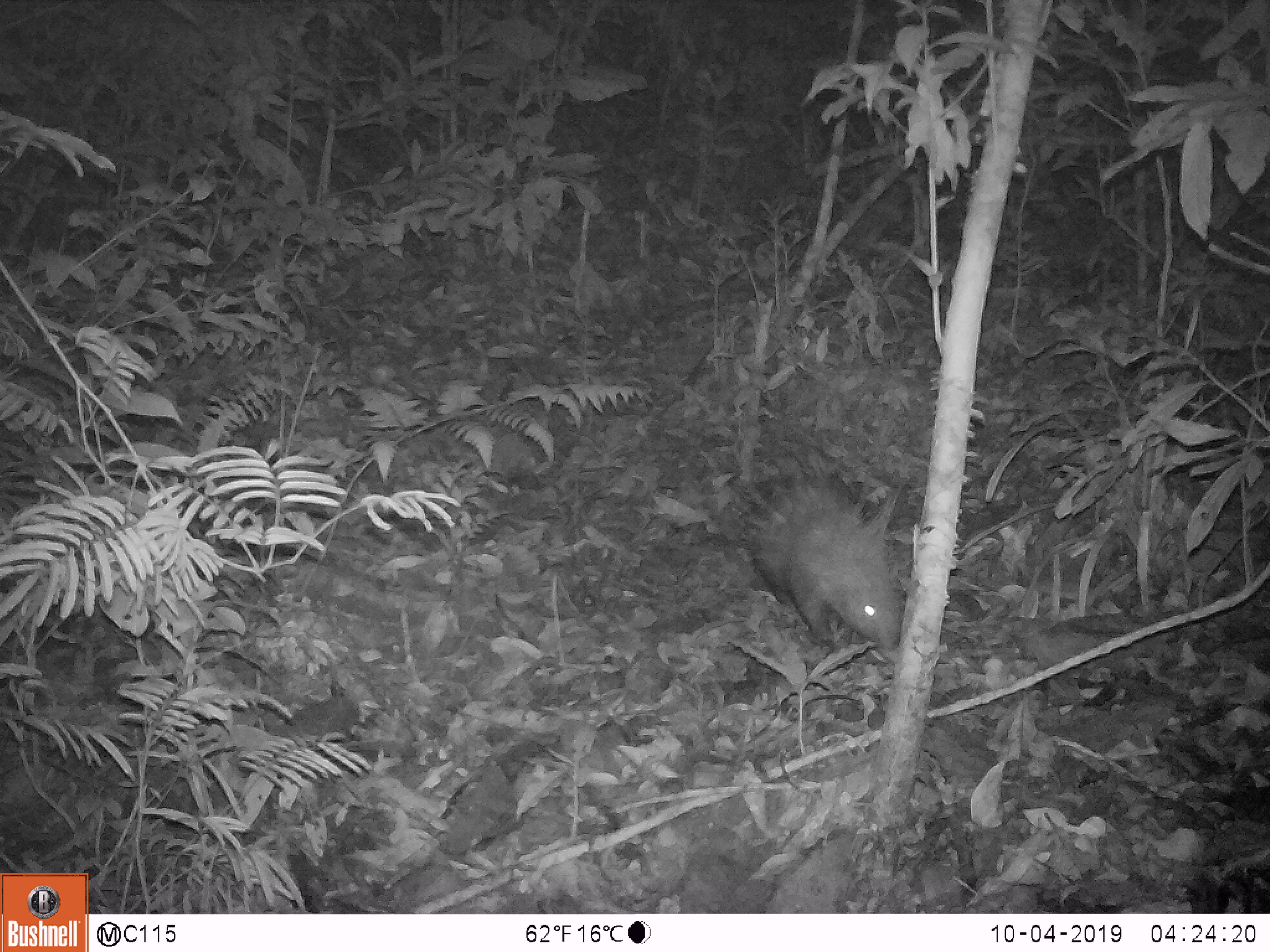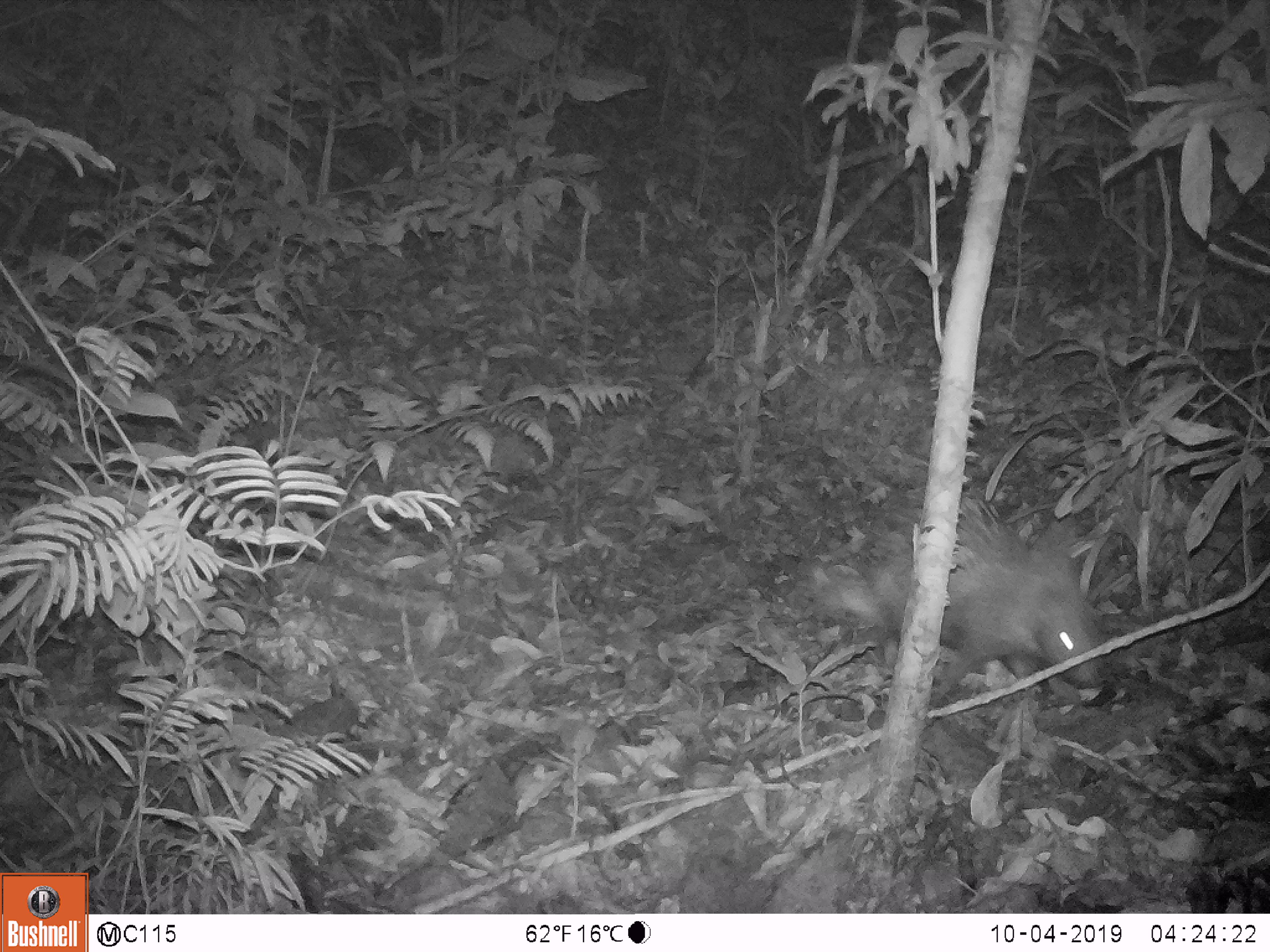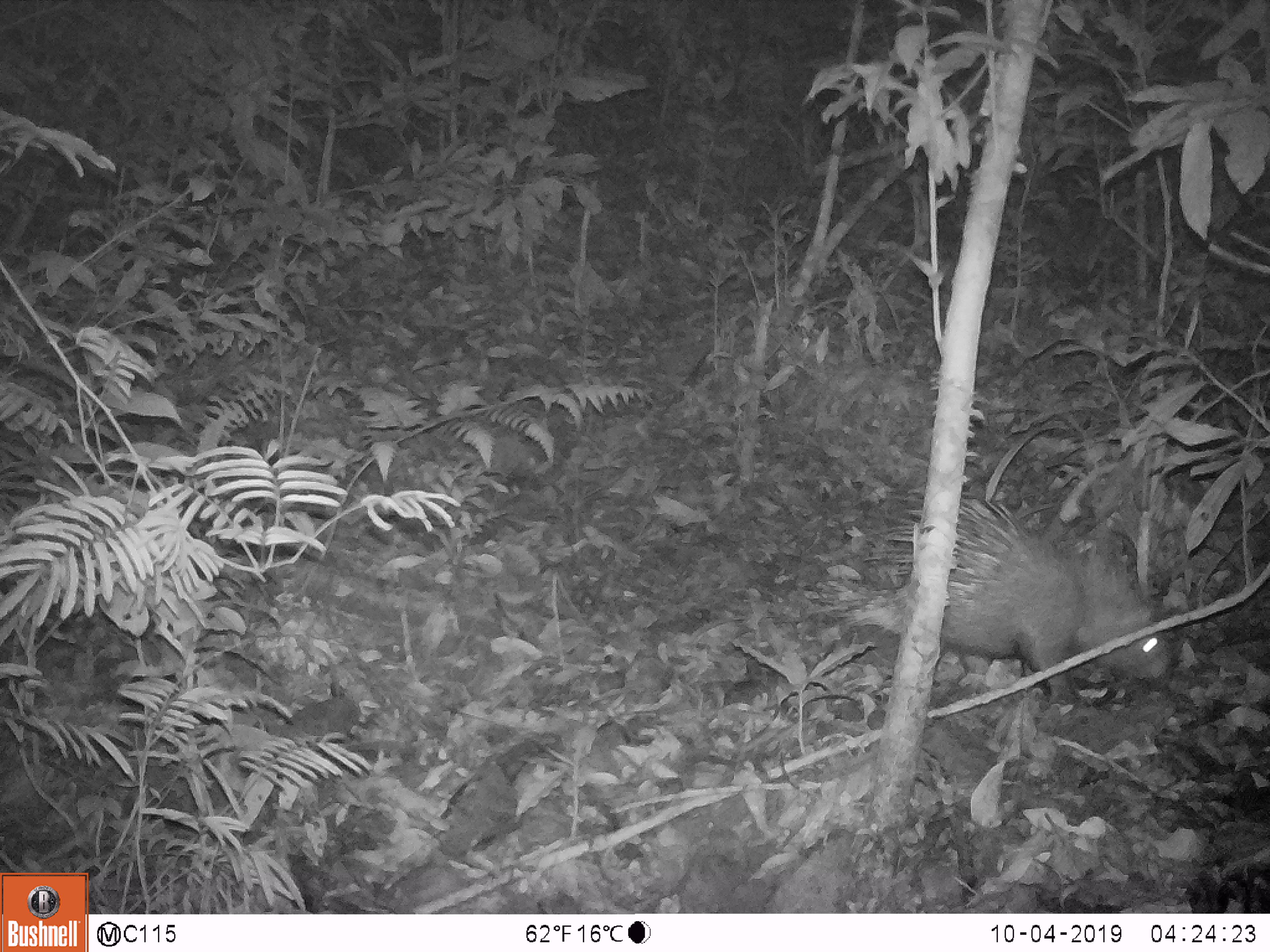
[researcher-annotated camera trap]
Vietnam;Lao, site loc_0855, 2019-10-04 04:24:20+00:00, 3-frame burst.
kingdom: Animalia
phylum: Chordata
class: Mammalia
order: Rodentia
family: Hystricidae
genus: Hystrix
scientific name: Hystrix brachyura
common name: malayan porcupine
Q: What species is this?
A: Malayan porcupine (Hystrix brachyura).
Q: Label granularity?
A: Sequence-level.